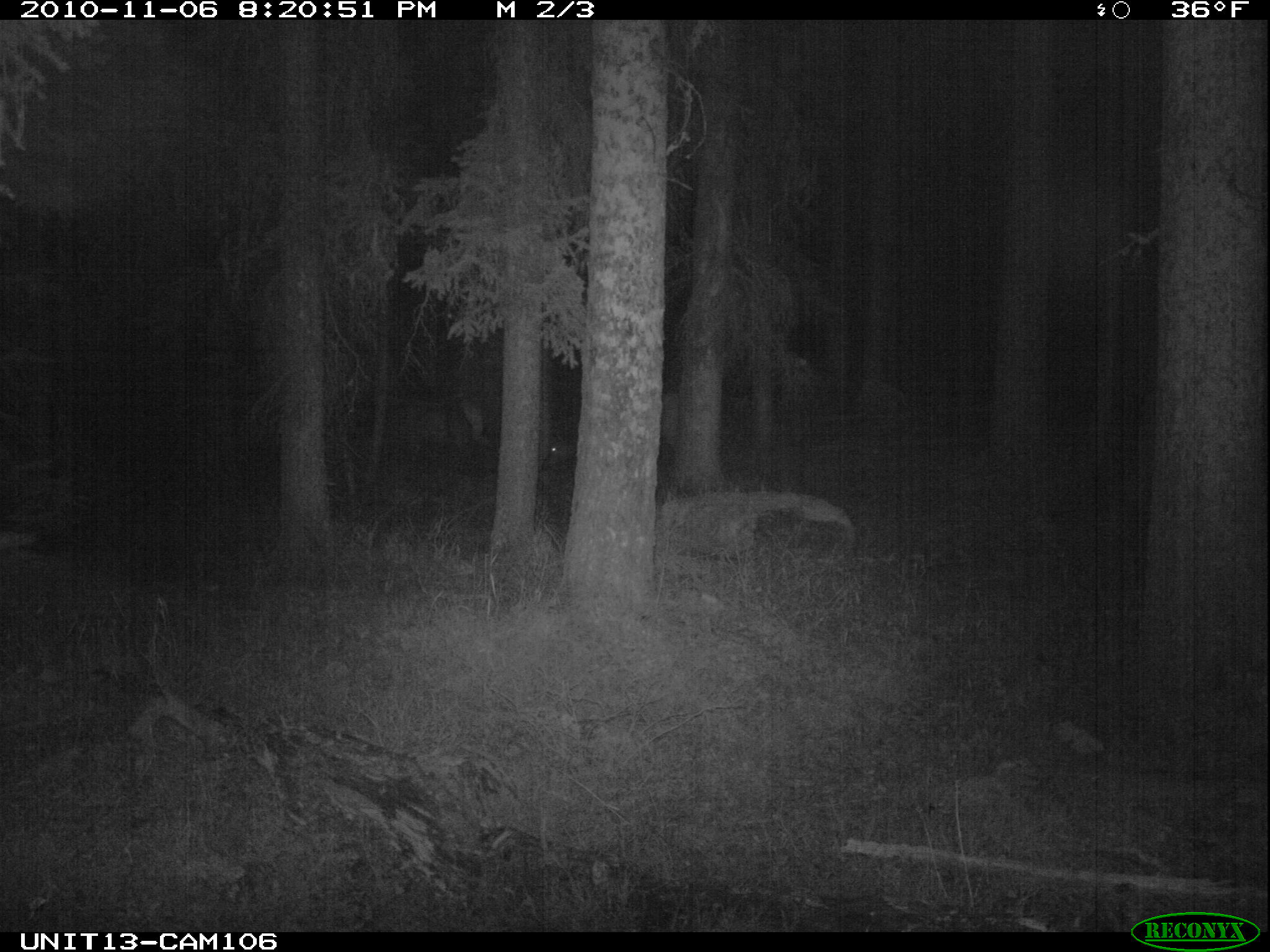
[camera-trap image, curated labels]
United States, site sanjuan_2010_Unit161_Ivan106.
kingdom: Animalia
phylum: Chordata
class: Mammalia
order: Artiodactyla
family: Cervidae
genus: Cervus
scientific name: Cervus elaphus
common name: red deer